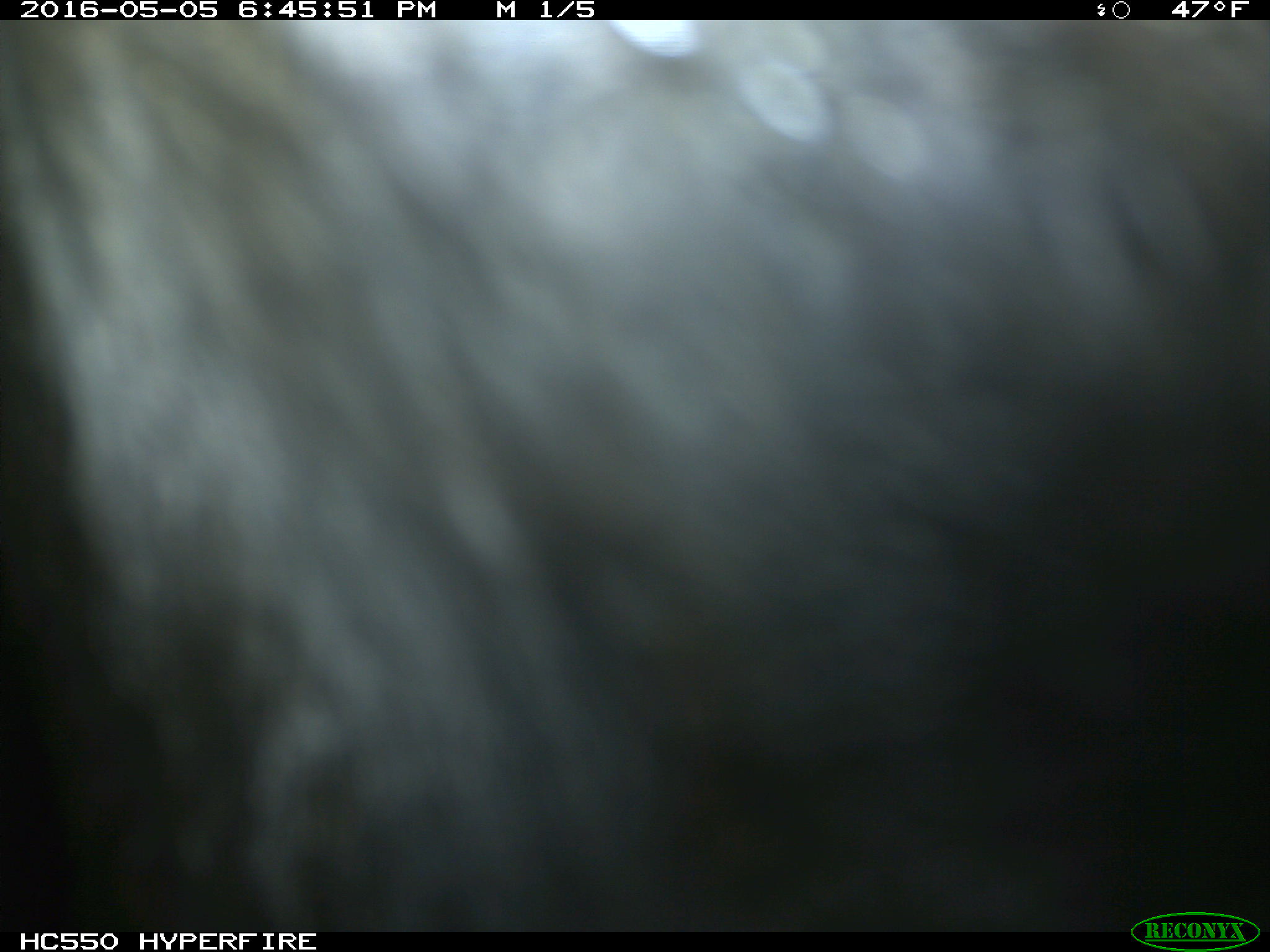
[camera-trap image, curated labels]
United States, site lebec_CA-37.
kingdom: Animalia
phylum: Chordata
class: Mammalia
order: Artiodactyla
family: Bovidae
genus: Bos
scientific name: Bos taurus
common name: domestic cow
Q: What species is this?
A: Bos taurus (domestic cow).